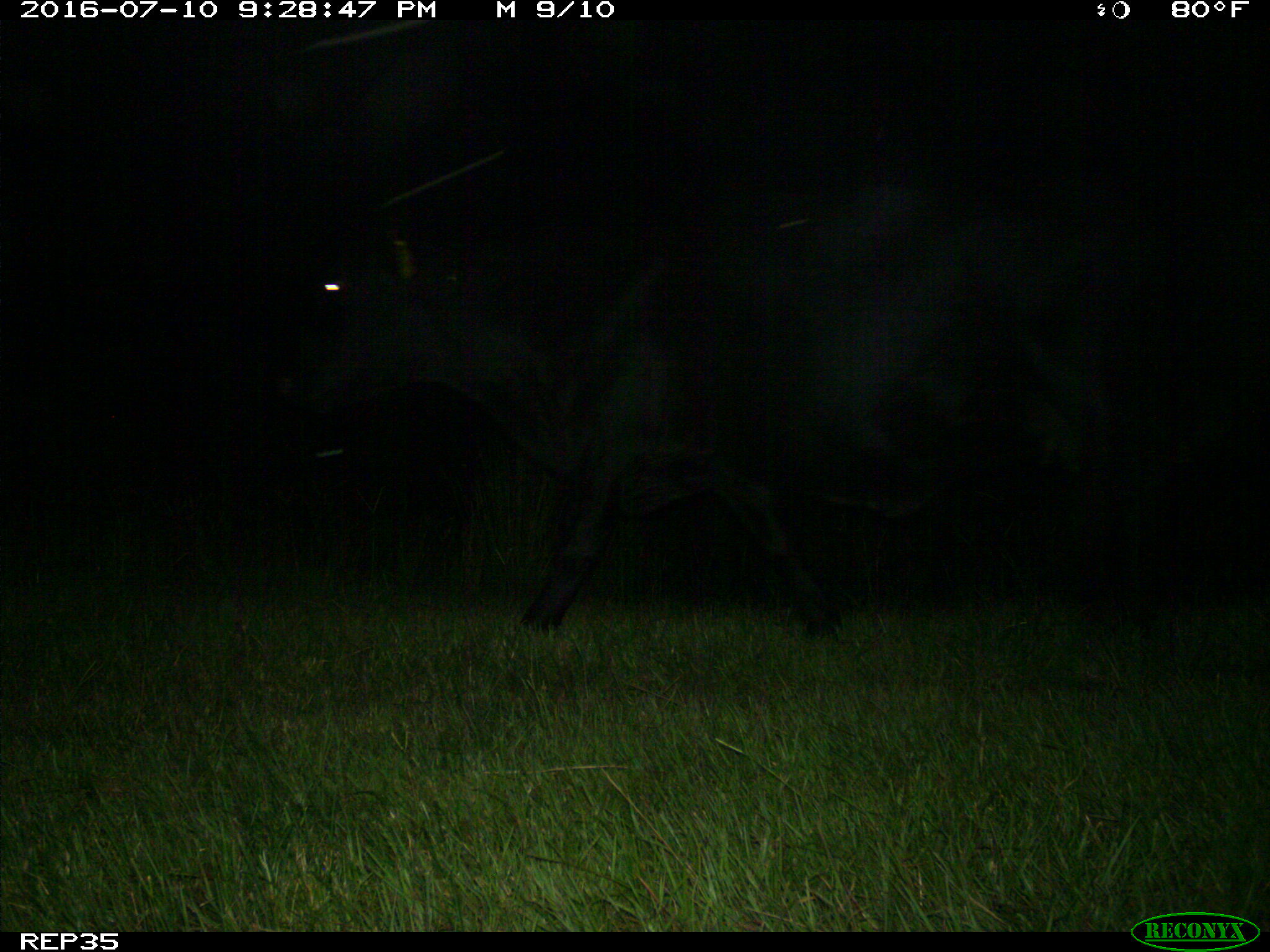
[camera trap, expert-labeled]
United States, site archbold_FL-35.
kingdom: Animalia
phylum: Chordata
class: Mammalia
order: Artiodactyla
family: Bovidae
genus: Bos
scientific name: Bos taurus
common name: domestic cow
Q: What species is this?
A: Bos taurus (domestic cow).